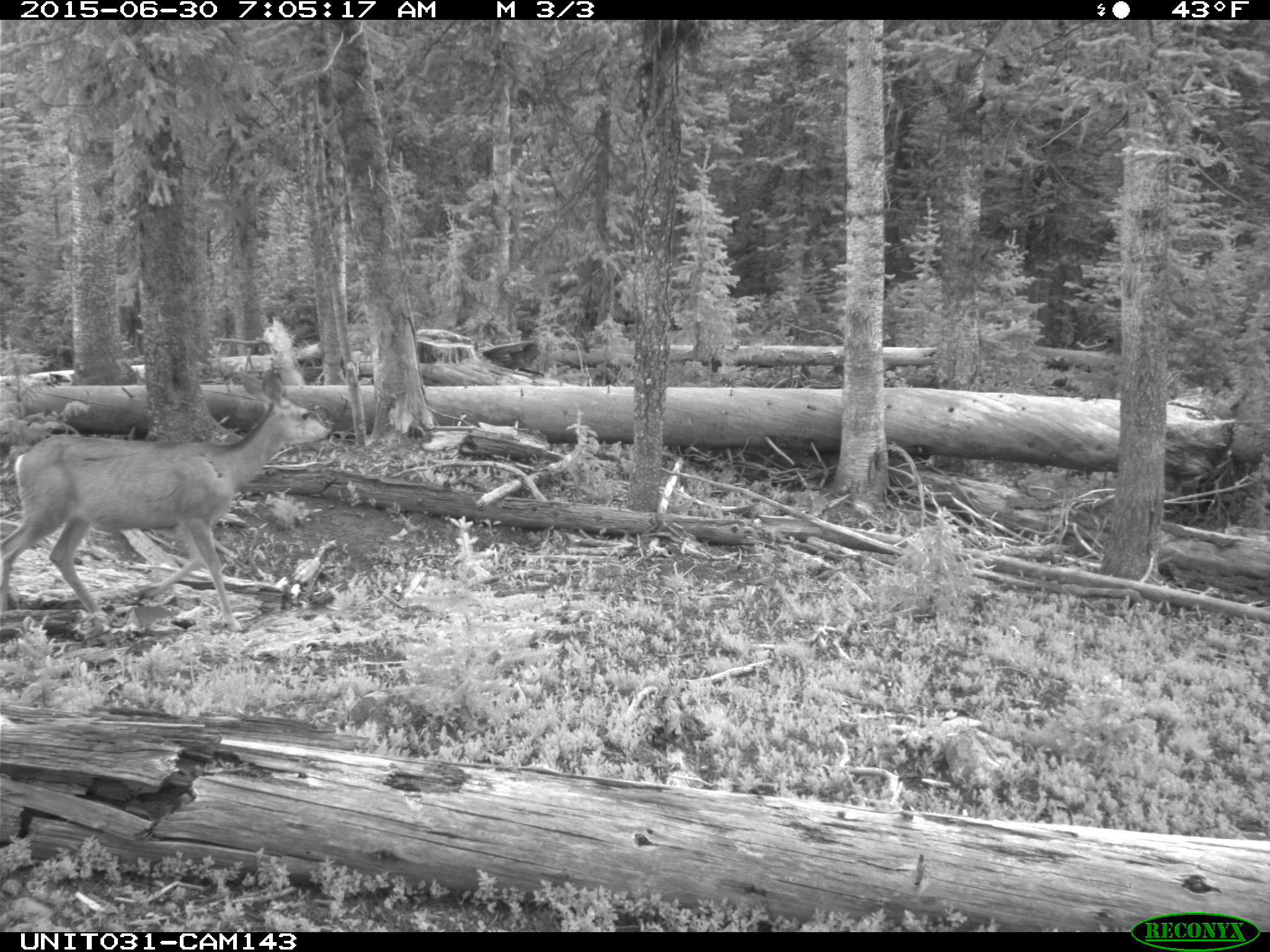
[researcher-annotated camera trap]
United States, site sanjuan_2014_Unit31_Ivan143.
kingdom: Animalia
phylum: Chordata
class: Mammalia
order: Artiodactyla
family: Cervidae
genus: Odocoileus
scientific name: Odocoileus hemionus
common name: mule deer